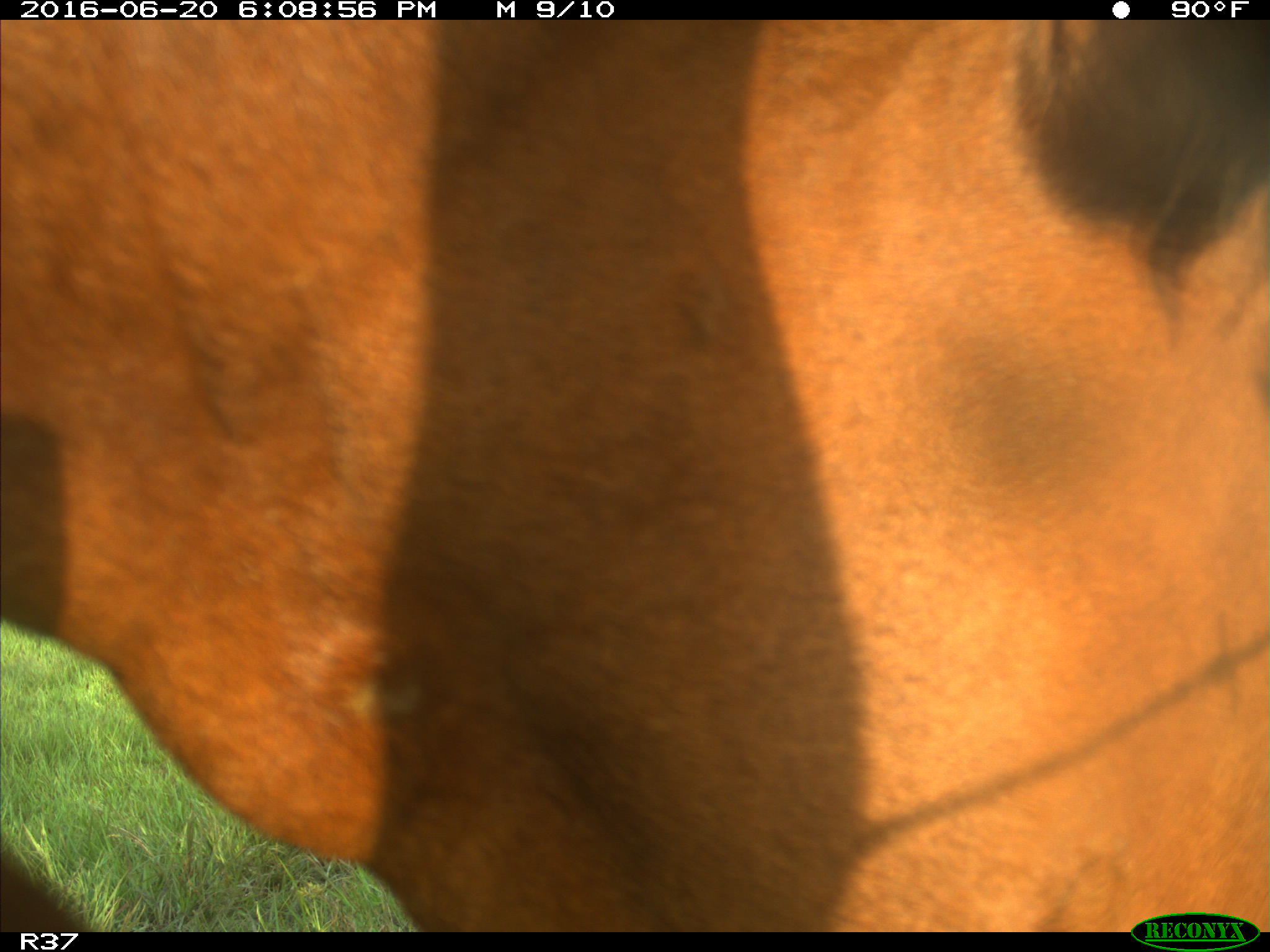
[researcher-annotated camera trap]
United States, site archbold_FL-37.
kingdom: Animalia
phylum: Chordata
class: Mammalia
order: Artiodactyla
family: Bovidae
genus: Bos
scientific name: Bos taurus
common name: domestic cow